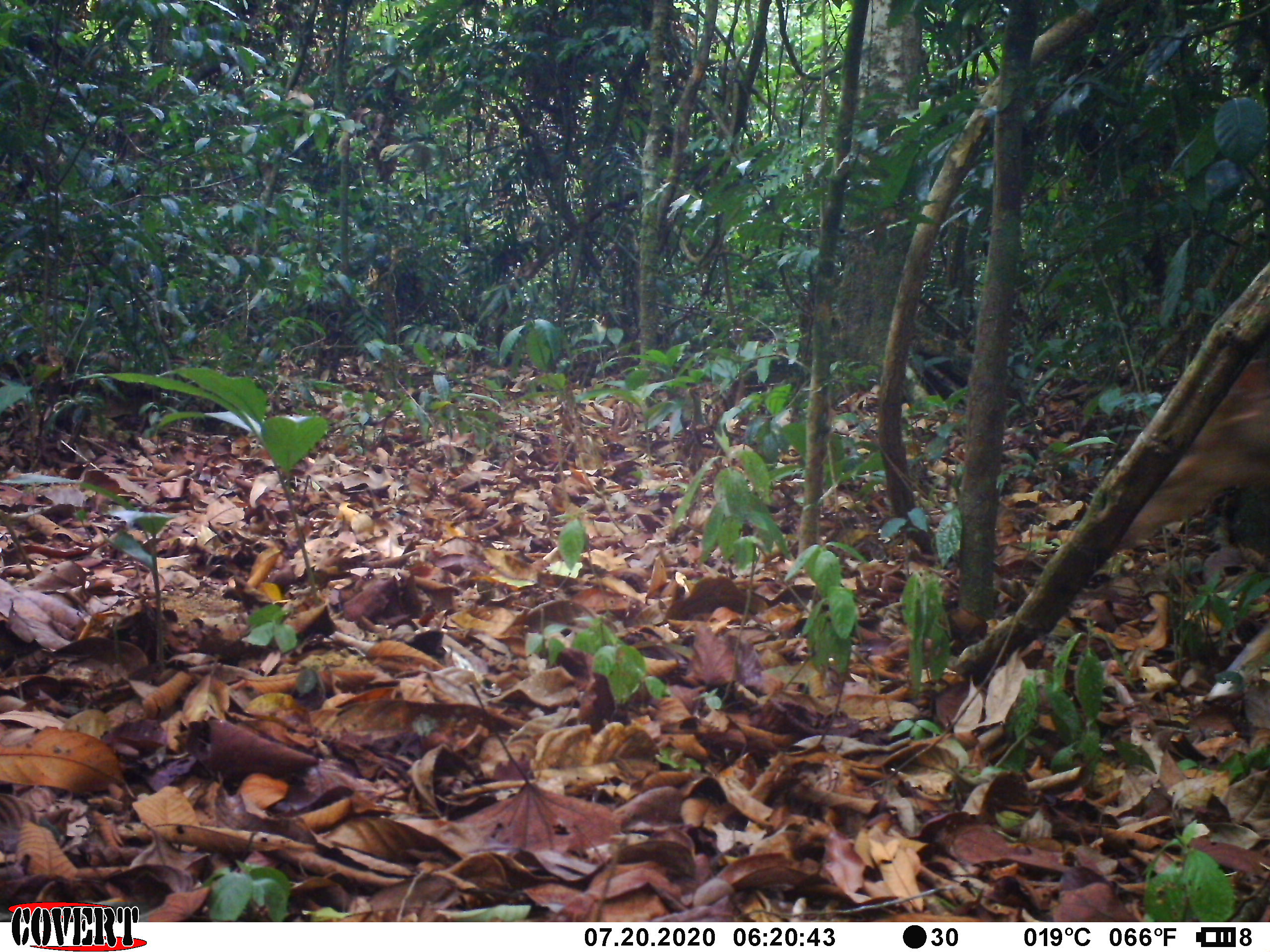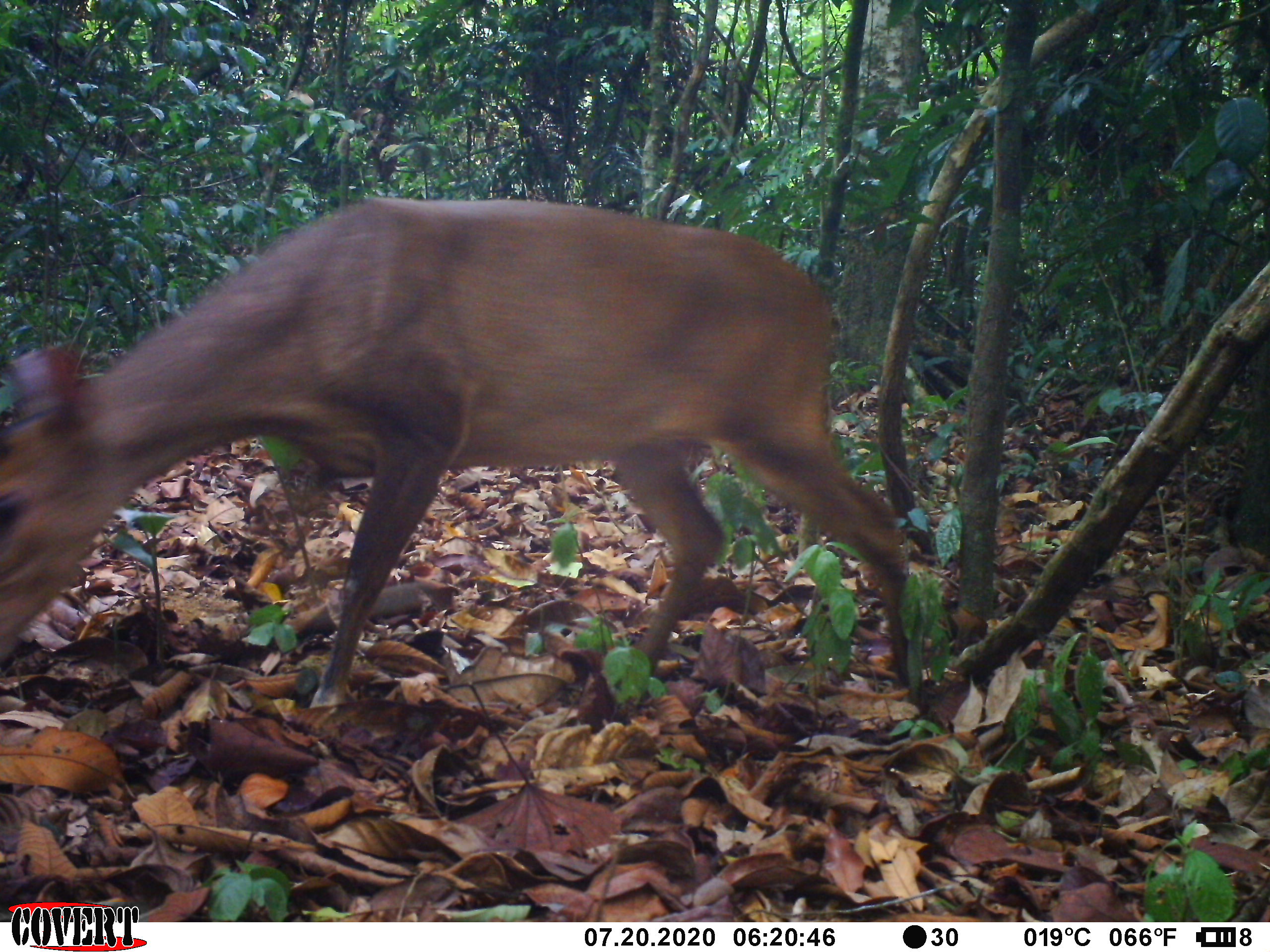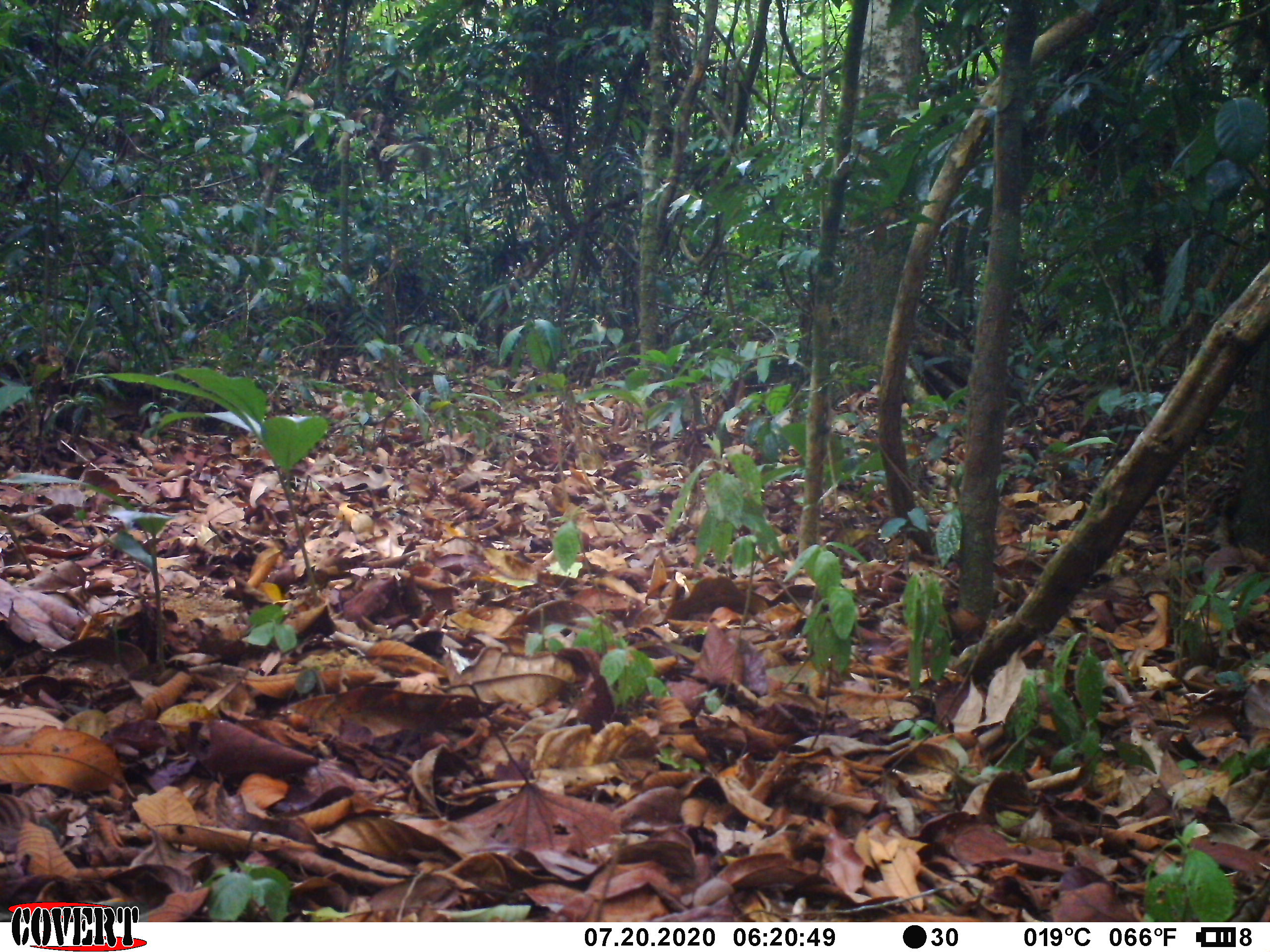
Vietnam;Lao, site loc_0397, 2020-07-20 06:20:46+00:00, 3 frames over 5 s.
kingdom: Animalia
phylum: Chordata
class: Mammalia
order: Artiodactyla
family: Cervidae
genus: Muntiacus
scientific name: Muntiacus vuquangensis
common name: large-antlered muntjac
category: large antlered muntjac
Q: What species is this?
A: Large antlered muntjac (large-antlered muntjac) (Muntiacus vuquangensis).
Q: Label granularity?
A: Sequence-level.